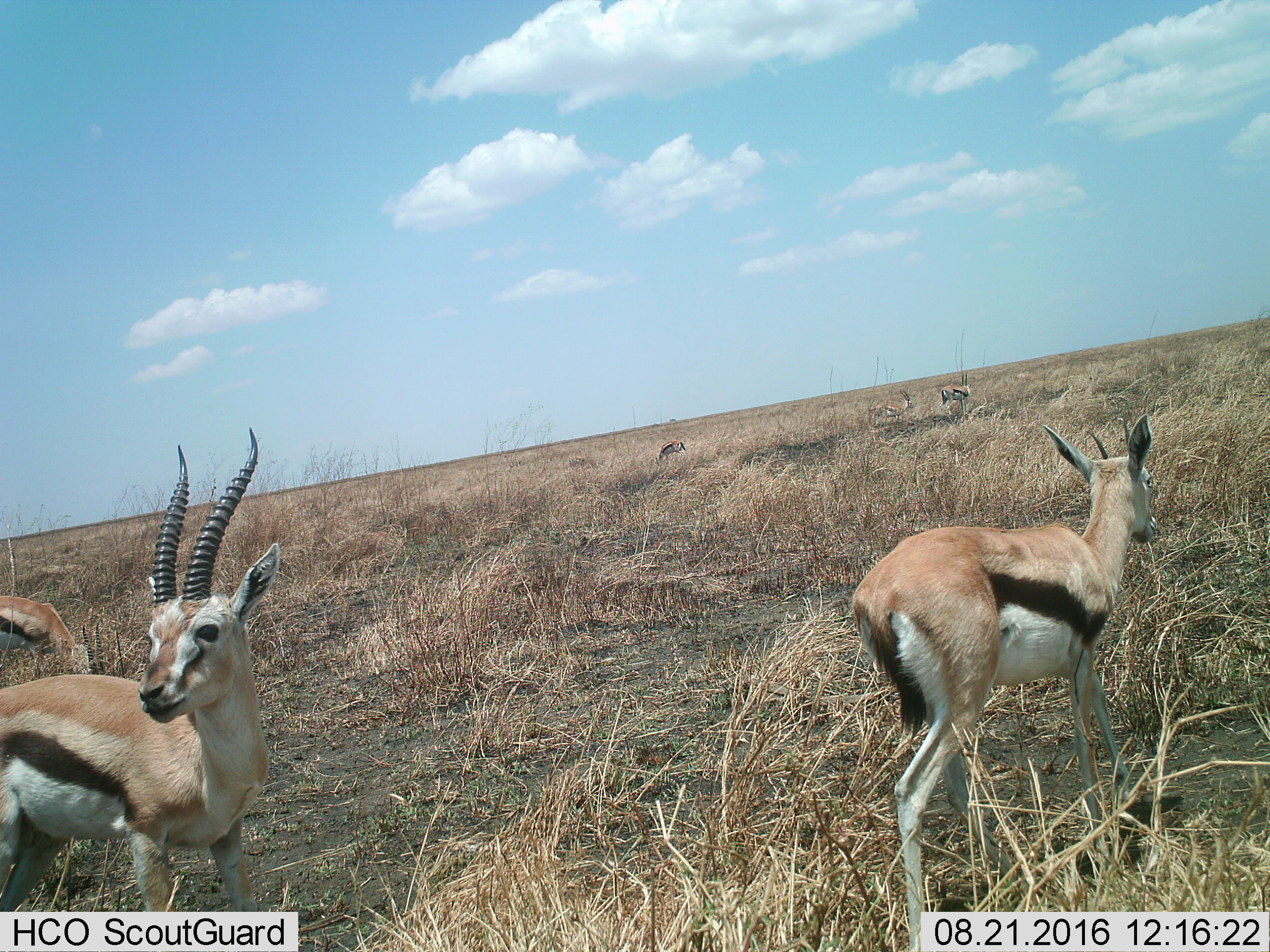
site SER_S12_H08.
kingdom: Animalia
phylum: Chordata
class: Mammalia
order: Artiodactyla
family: Bovidae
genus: Eudorcas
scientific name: Eudorcas thomsonii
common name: thomson's gazelle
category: gazellethomsons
Gazellethomsons (thomson's gazelle) (Eudorcas thomsonii), count 6. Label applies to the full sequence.